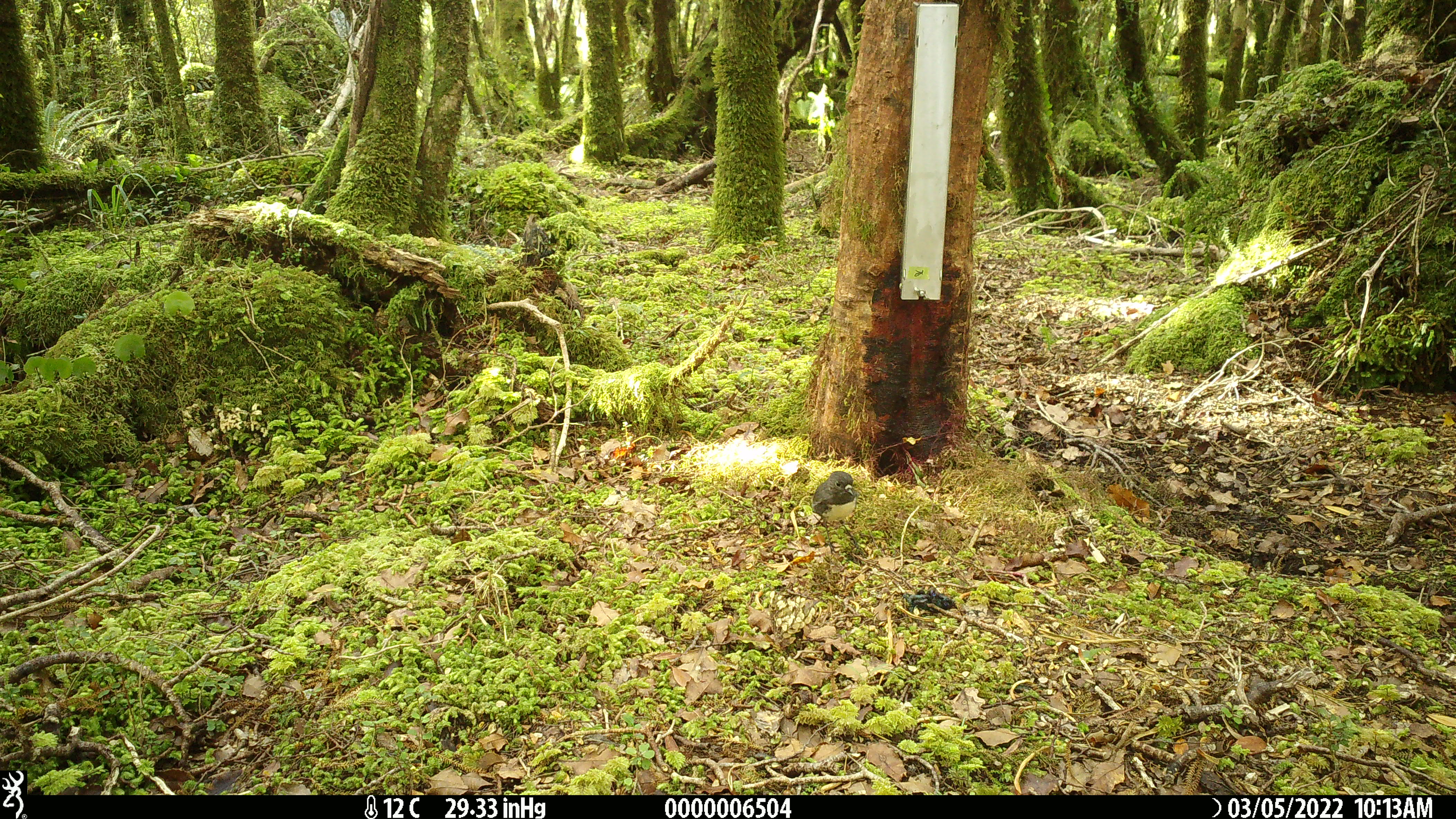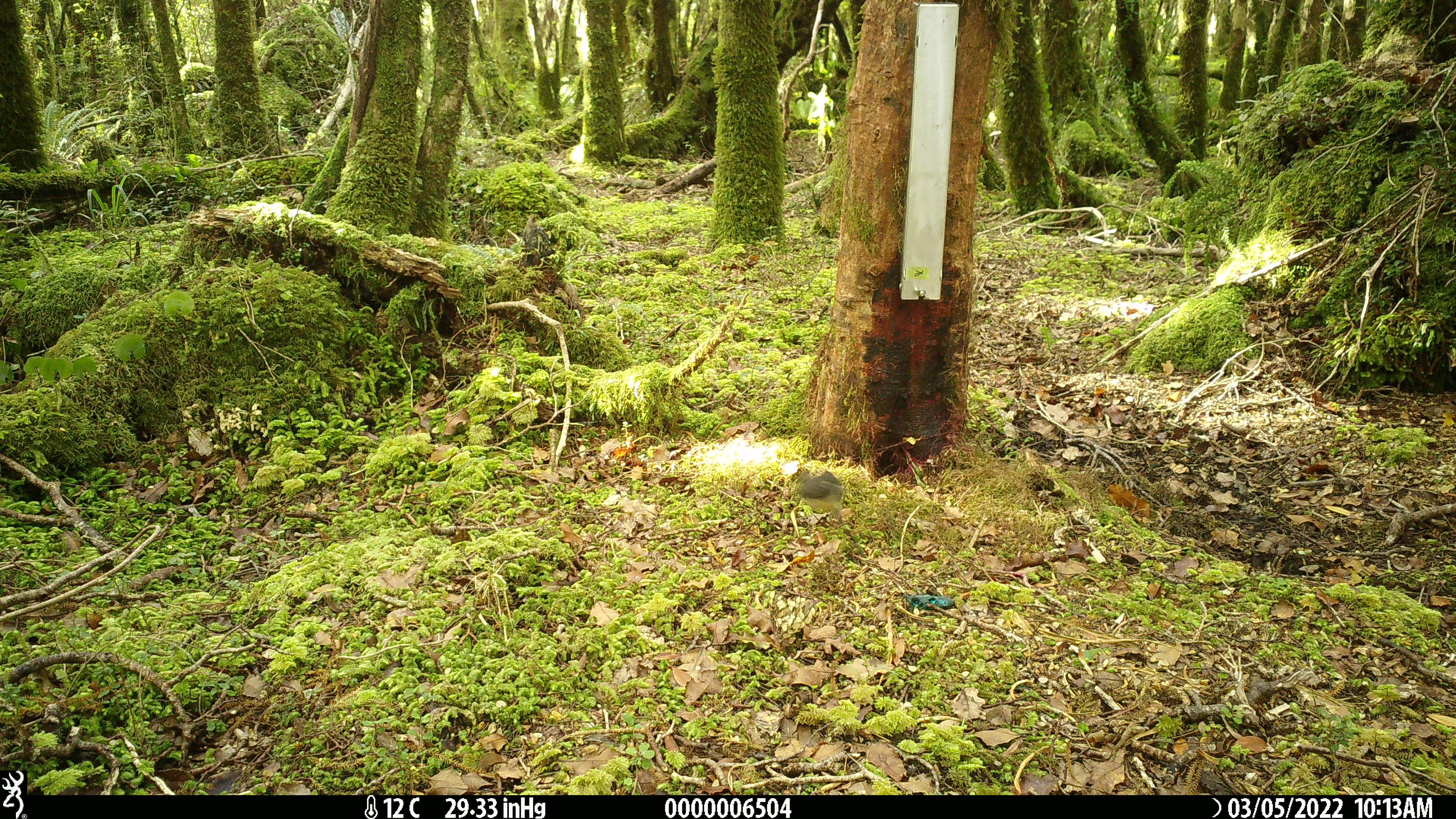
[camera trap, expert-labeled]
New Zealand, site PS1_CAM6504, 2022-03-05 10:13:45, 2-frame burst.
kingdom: Animalia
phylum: Chordata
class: Aves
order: Passeriformes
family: Petroicidae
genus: Petroica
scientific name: Petroica australis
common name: new zealand robin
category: robin